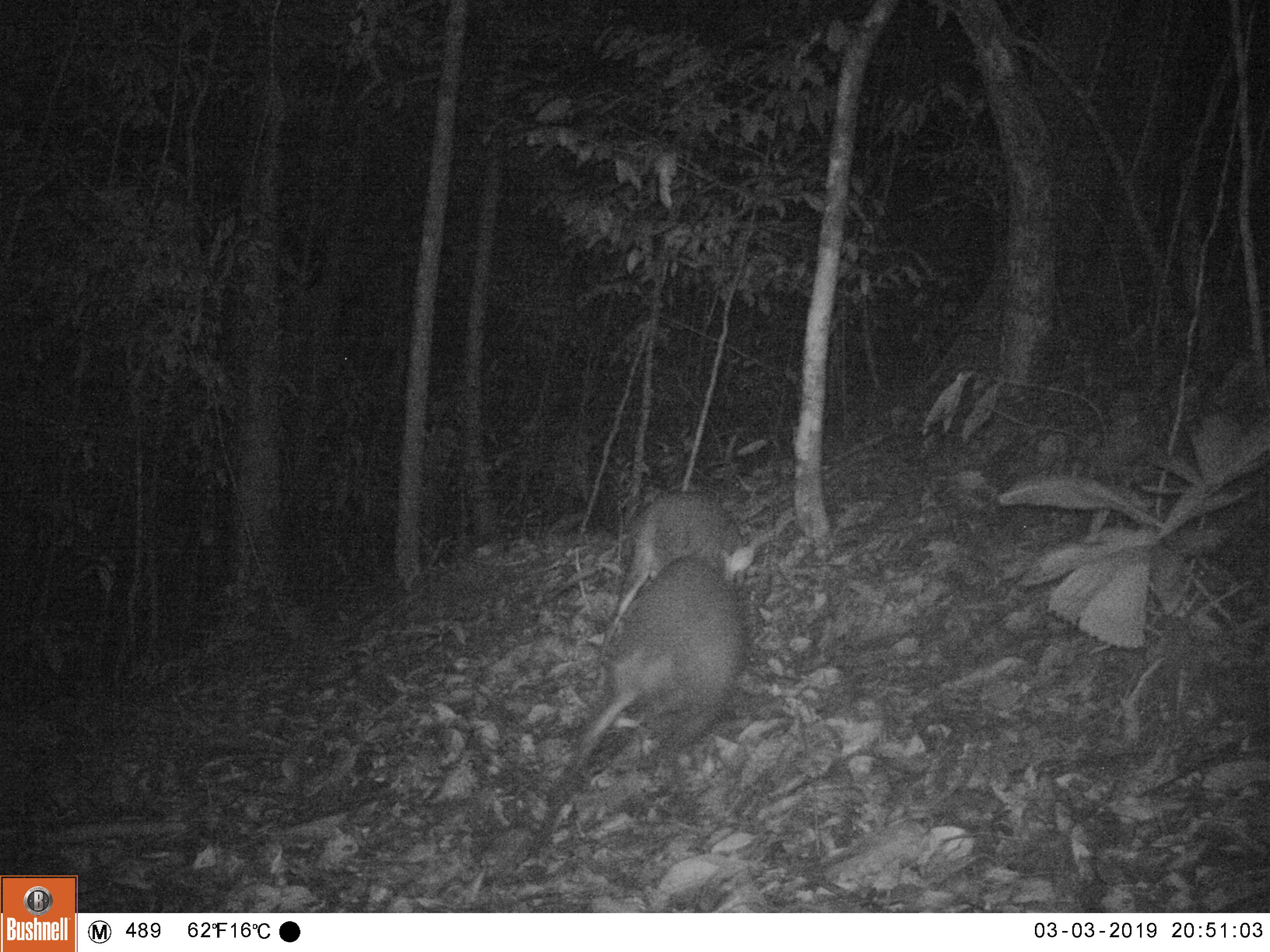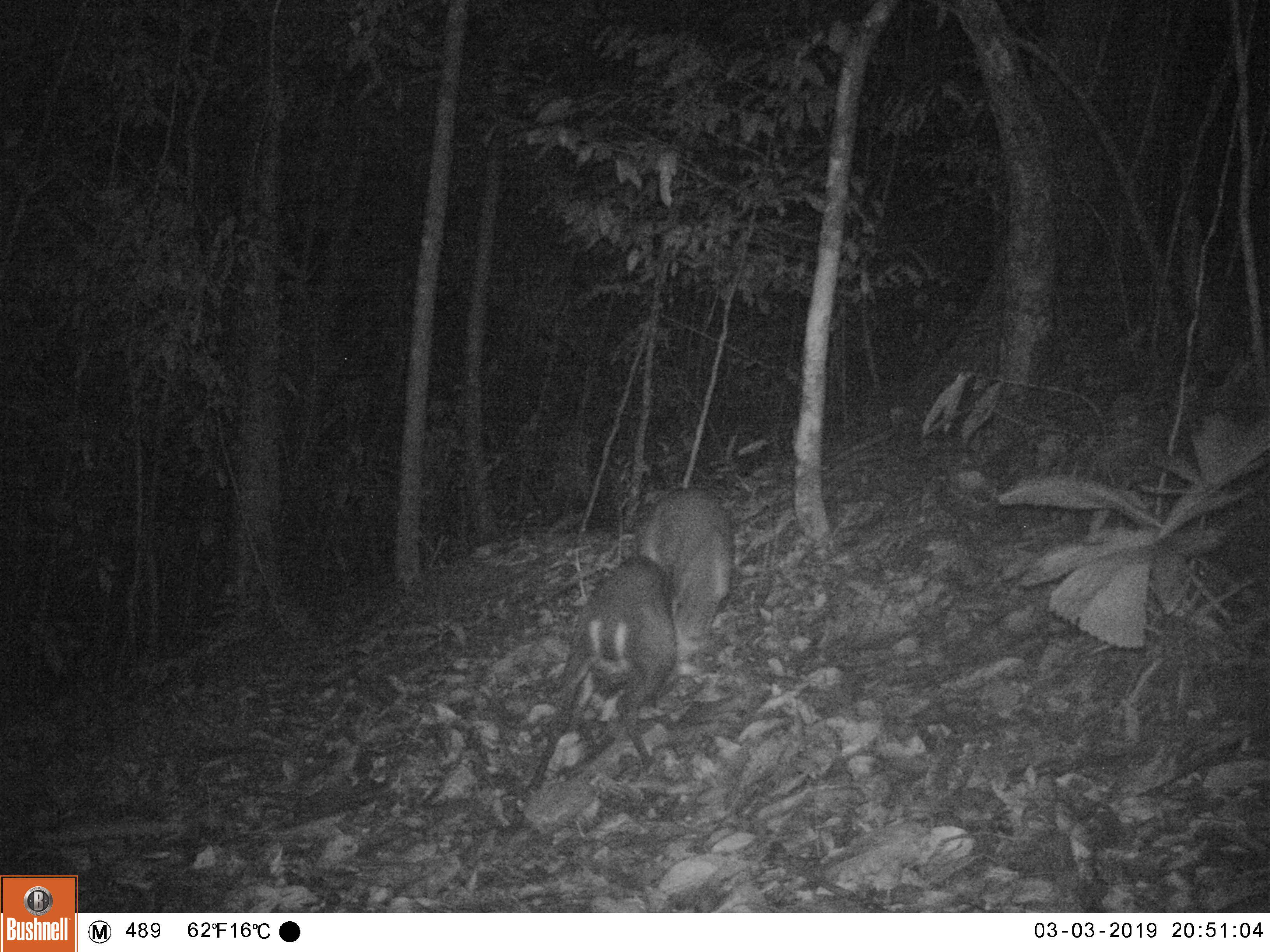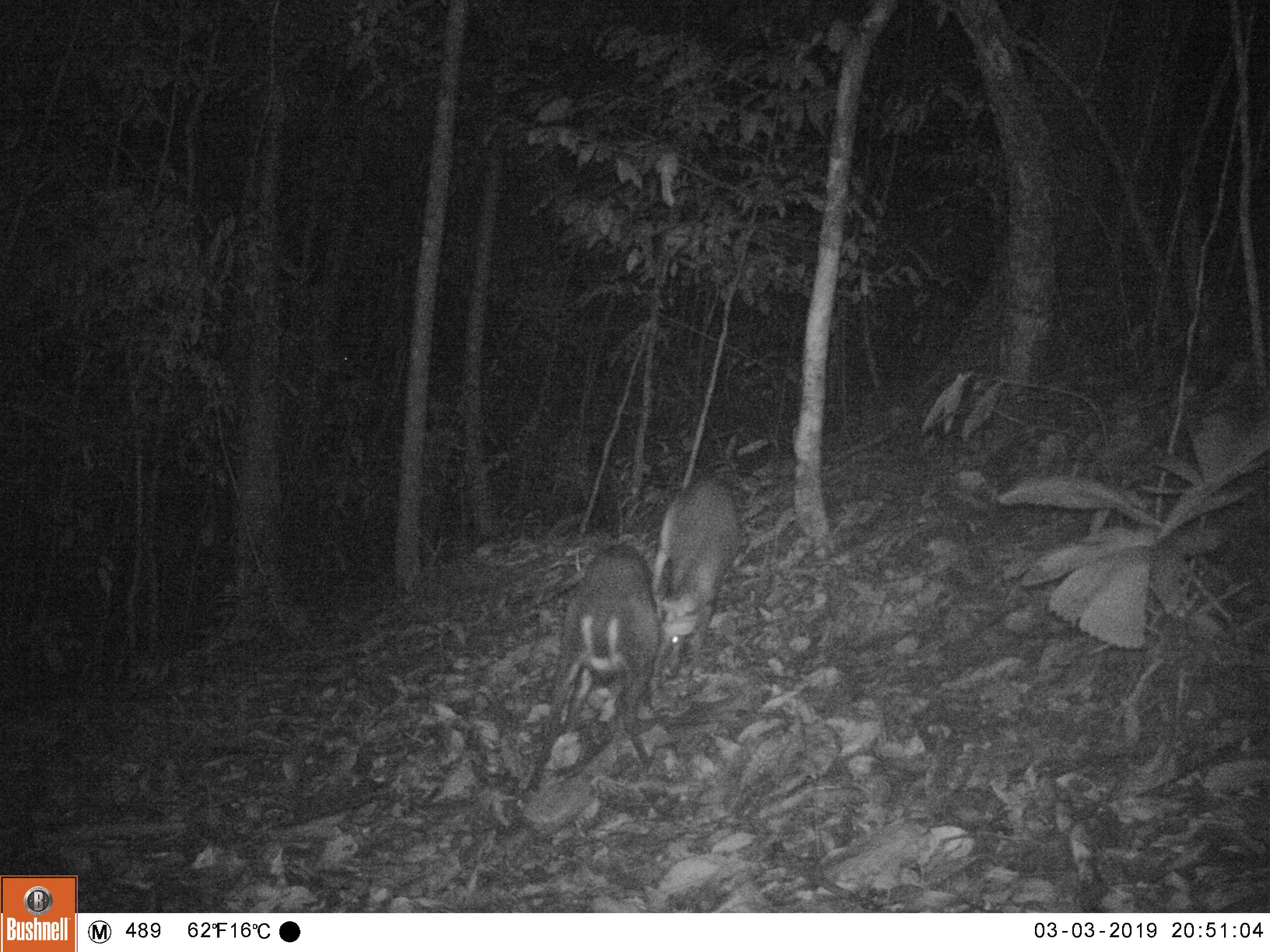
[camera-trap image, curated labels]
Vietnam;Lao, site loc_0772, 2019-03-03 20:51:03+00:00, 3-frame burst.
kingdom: Animalia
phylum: Chordata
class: Mammalia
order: Artiodactyla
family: Cervidae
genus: Muntiacus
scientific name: Muntiacus rooseveltorum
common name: roosevelt's muntjac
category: roosevelts muntjac group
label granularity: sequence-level